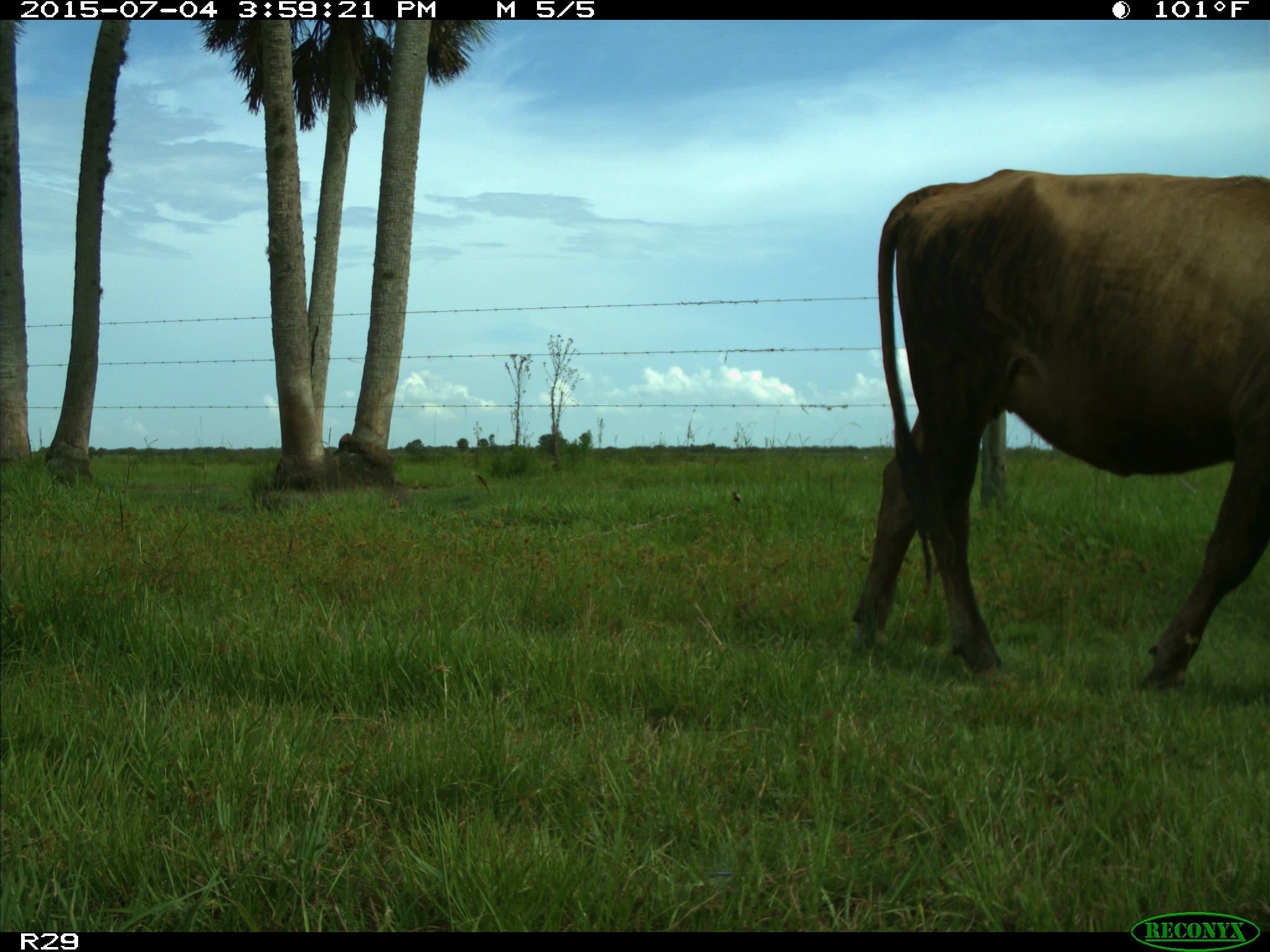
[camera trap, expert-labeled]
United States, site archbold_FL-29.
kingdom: Animalia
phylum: Chordata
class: Mammalia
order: Artiodactyla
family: Bovidae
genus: Bos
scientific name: Bos taurus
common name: domestic cow